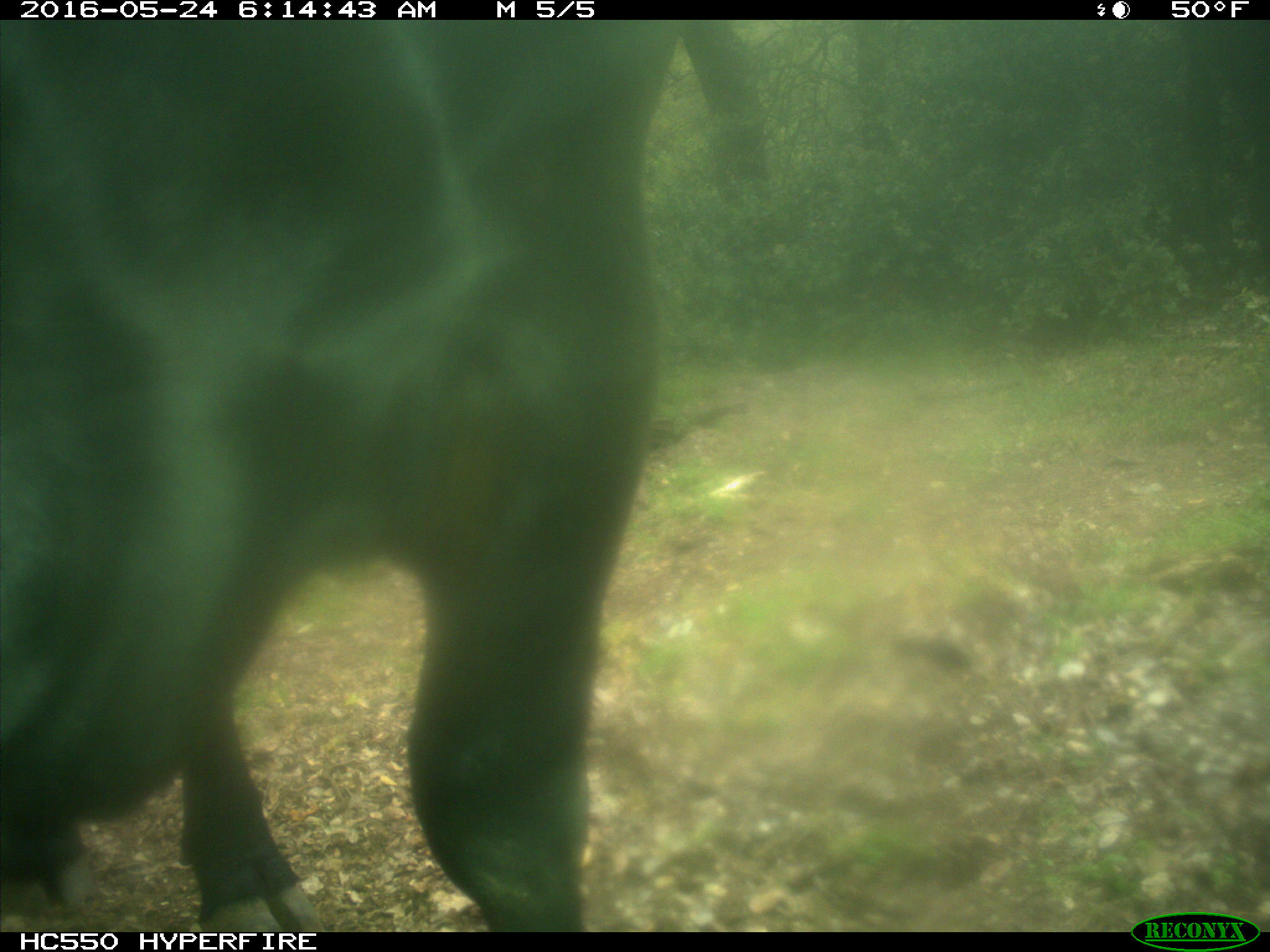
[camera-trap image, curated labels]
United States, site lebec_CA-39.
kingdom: Animalia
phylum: Chordata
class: Mammalia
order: Artiodactyla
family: Bovidae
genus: Bos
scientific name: Bos taurus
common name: domestic cow